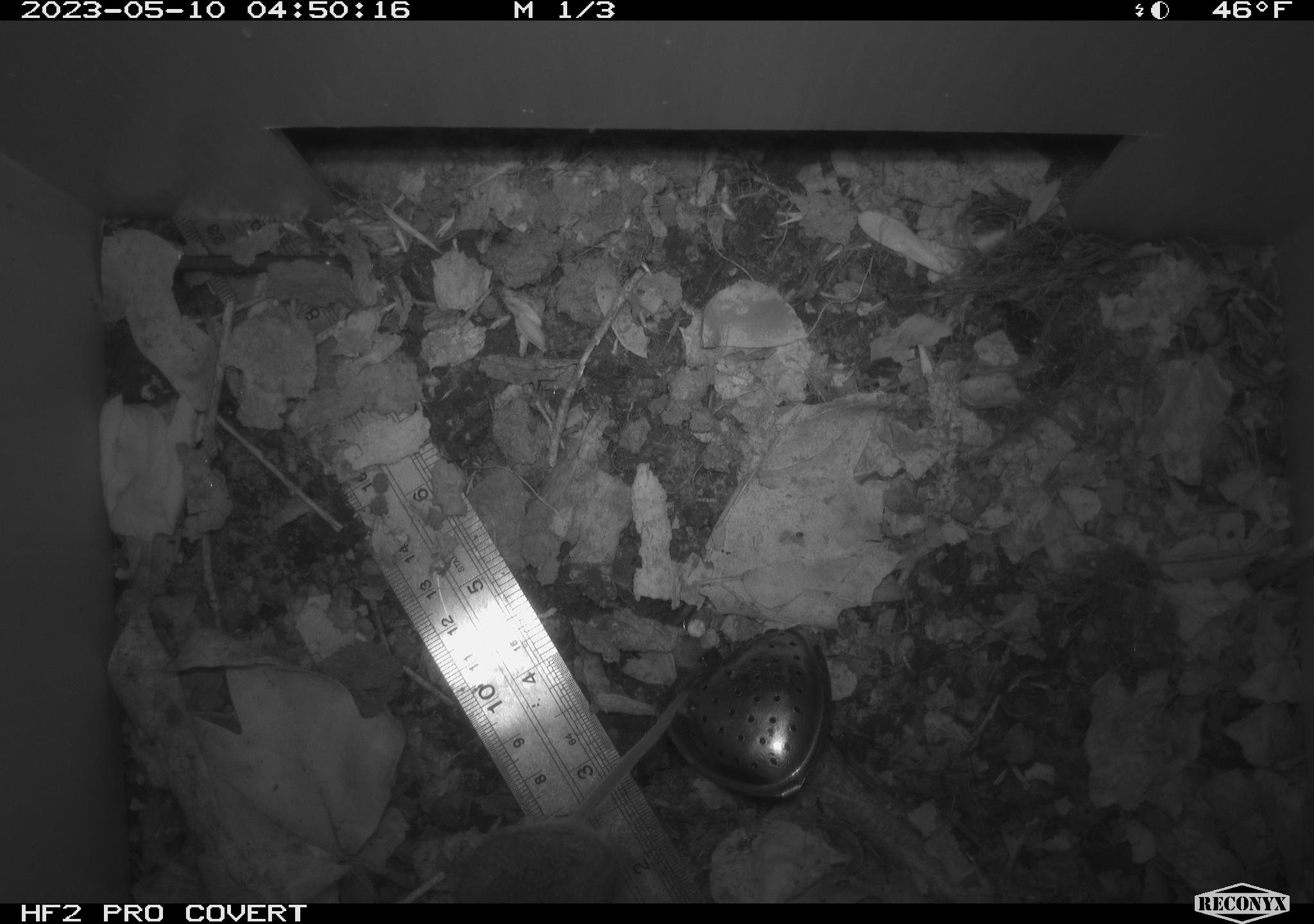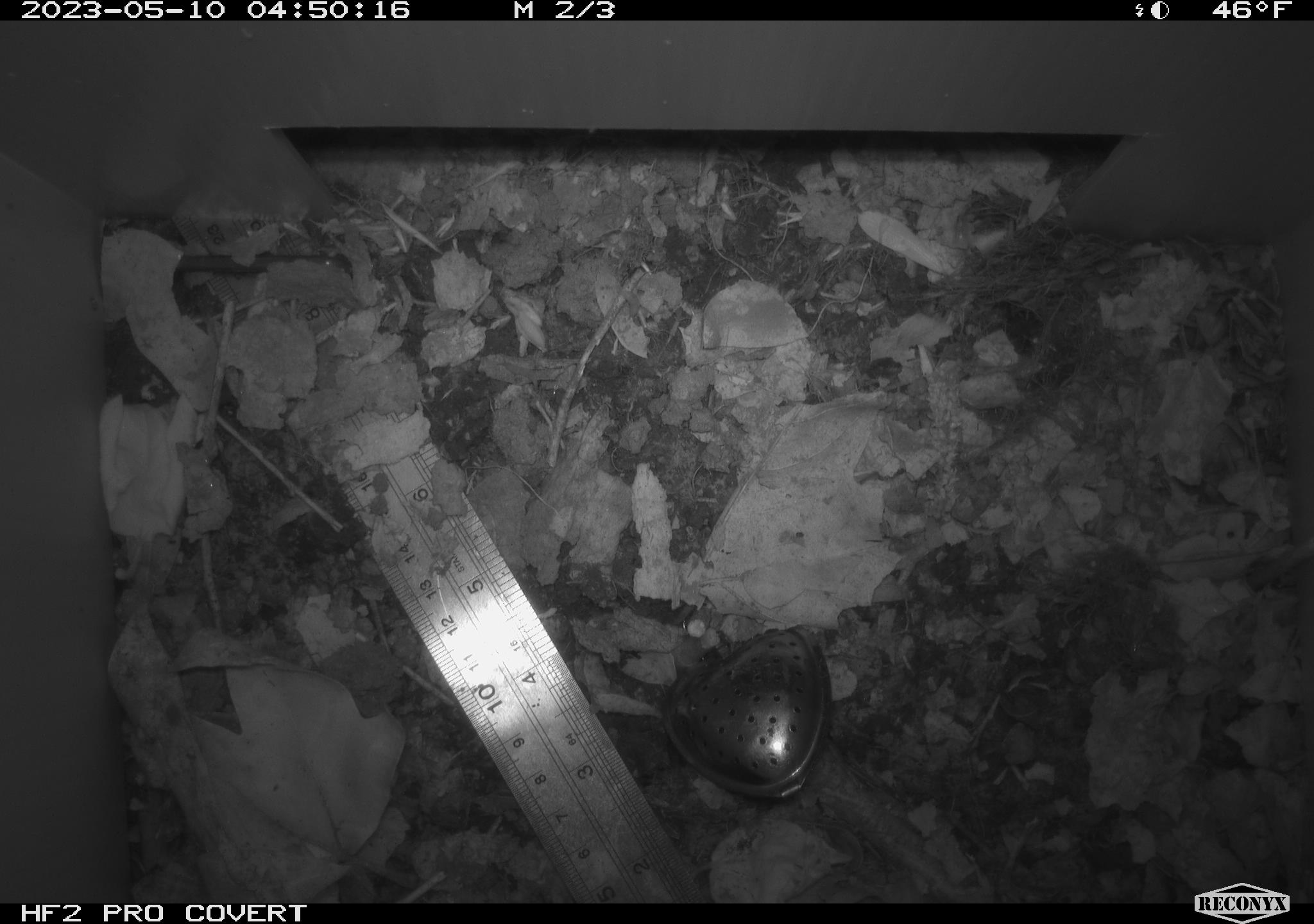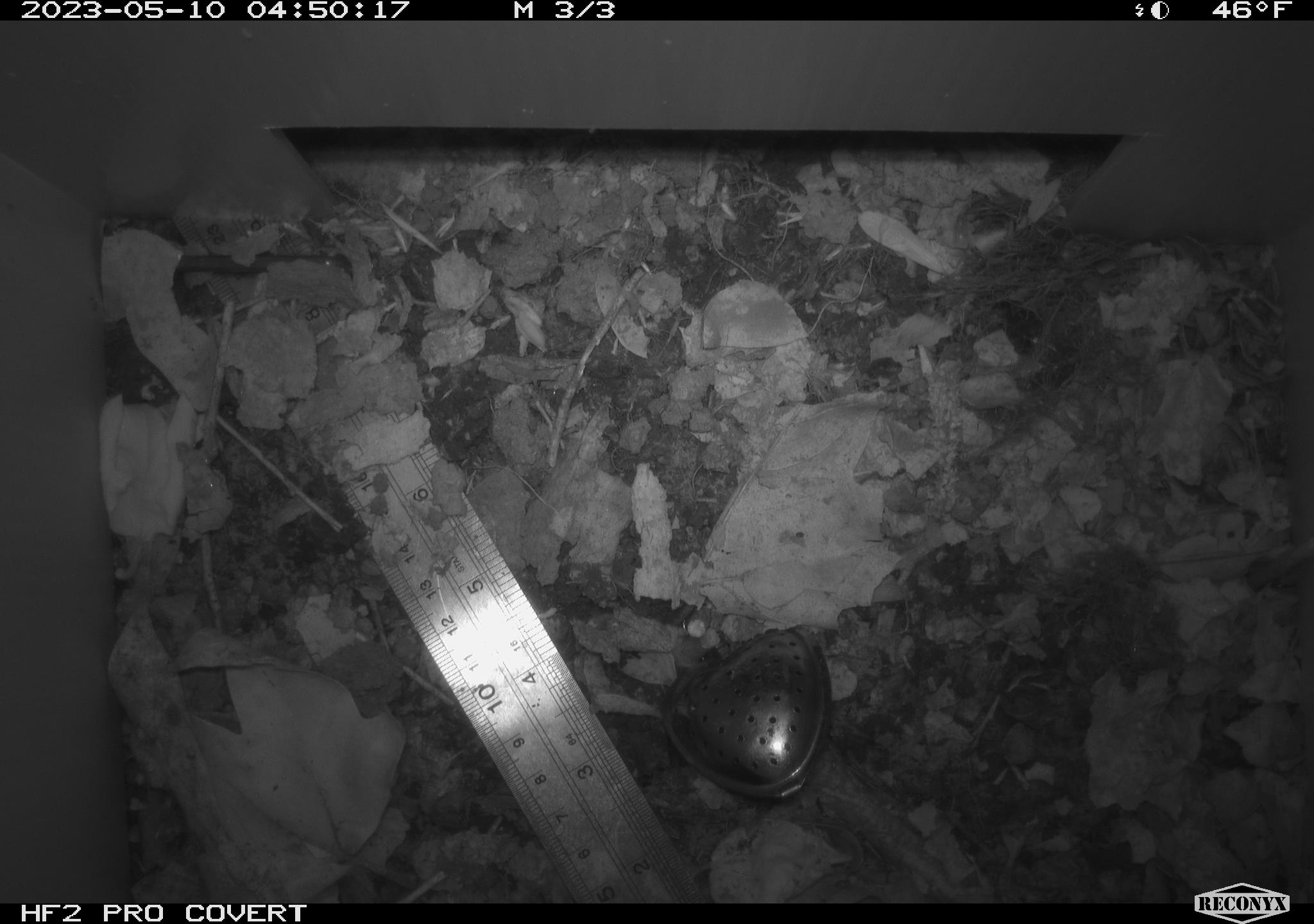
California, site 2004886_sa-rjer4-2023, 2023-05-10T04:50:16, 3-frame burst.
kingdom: Animalia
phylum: Chordata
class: Mammalia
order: Rodentia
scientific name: Rodentia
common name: mouse species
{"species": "mouse species (Rodentia)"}